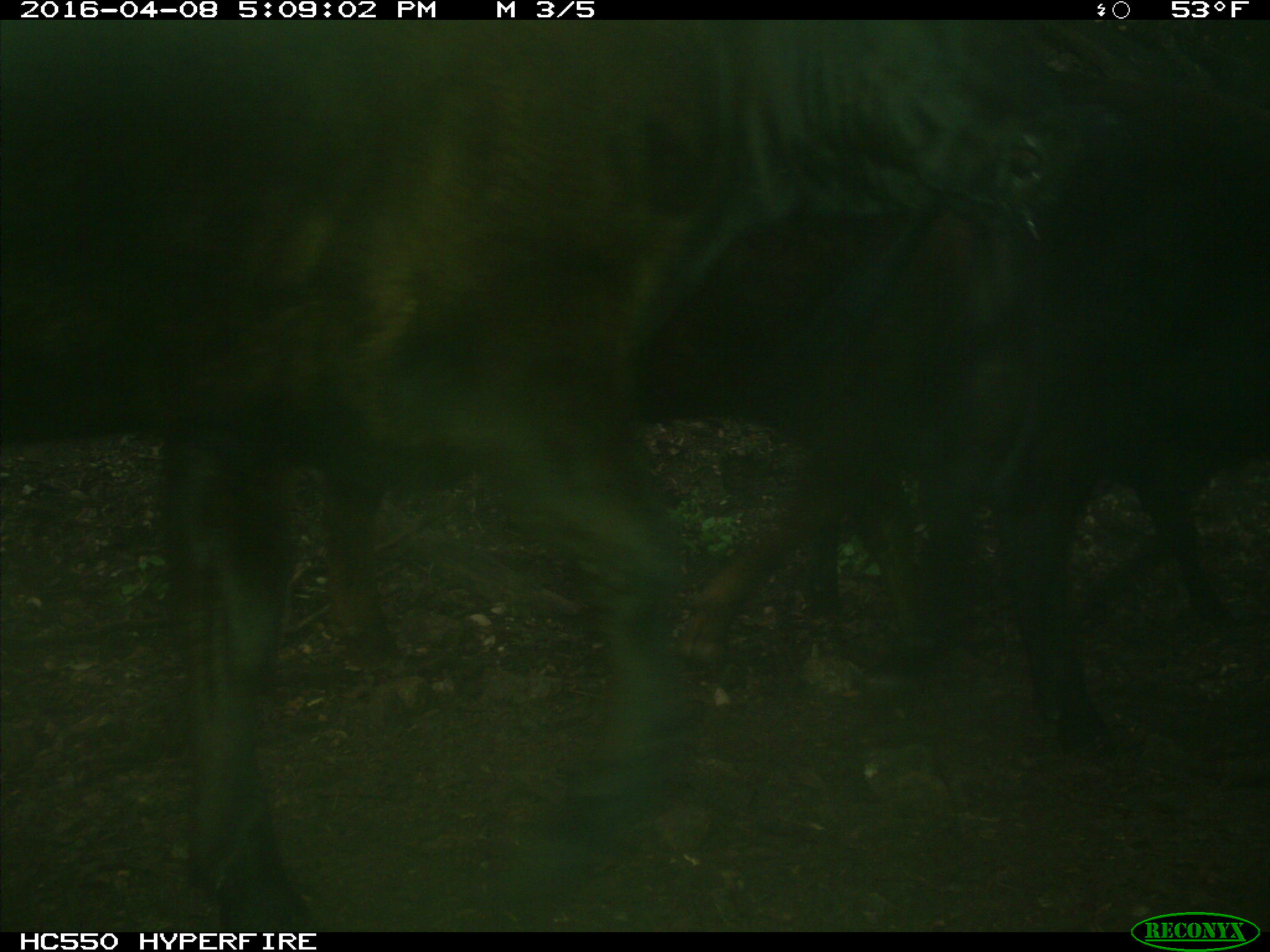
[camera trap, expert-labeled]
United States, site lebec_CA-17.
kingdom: Animalia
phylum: Chordata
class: Mammalia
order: Artiodactyla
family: Bovidae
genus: Bos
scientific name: Bos taurus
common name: domestic cow